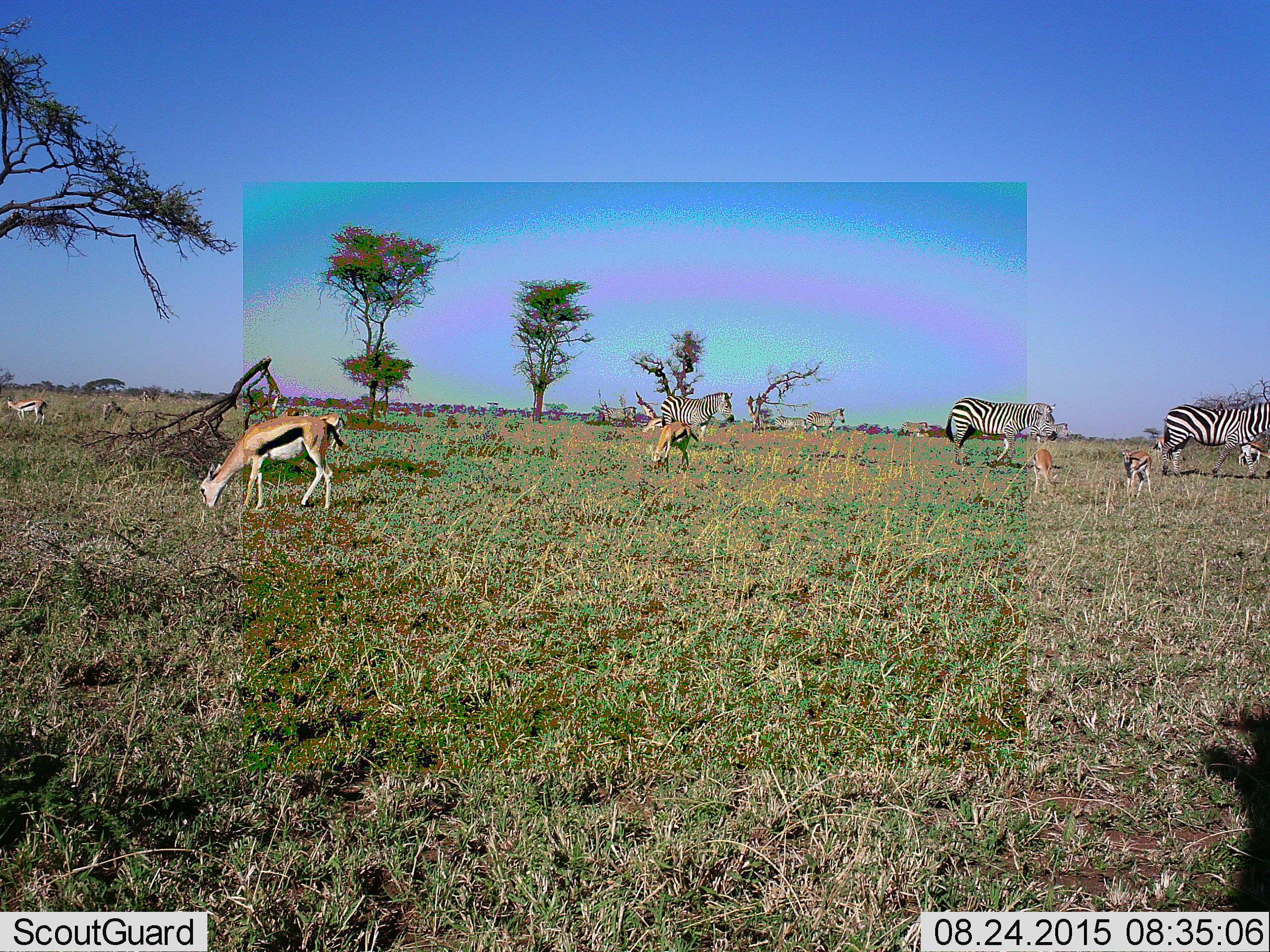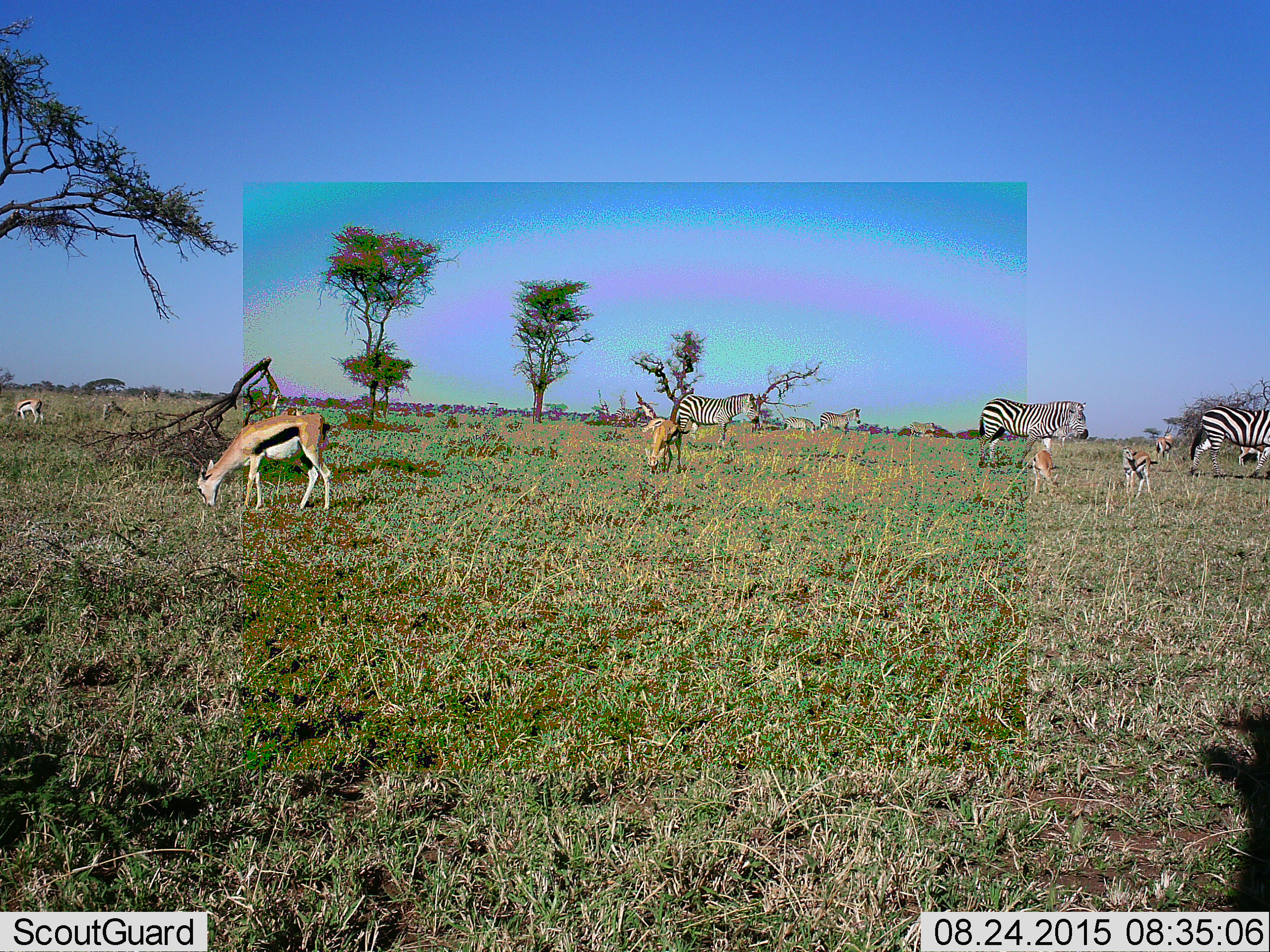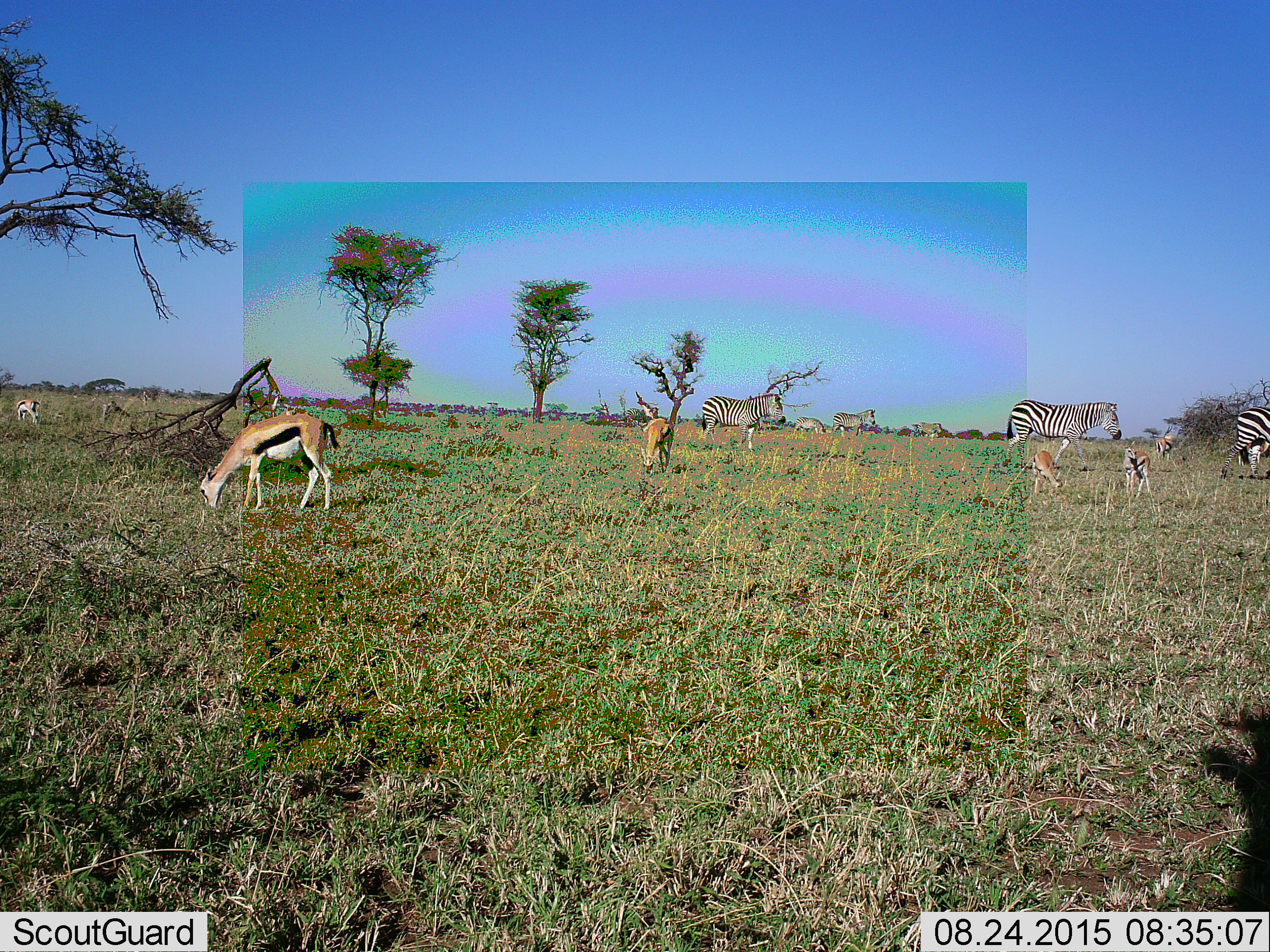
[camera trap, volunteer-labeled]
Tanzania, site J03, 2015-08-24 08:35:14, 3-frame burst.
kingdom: Animalia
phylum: Chordata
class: Mammalia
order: Artiodactyla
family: Bovidae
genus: Eudorcas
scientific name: Eudorcas thomsonii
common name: thomson's gazelle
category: gazellethomsons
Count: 7.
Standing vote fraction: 40%.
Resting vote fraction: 0%.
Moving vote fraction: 50%.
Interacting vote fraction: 0%.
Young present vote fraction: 10%.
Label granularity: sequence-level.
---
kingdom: Animalia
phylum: Chordata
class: Mammalia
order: Perissodactyla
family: Equidae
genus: Equus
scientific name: Equus quagga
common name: plains zebra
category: zebra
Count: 8.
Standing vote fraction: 10%.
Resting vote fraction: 0%.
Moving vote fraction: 100%.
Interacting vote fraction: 0%.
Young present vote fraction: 0%.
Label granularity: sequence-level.